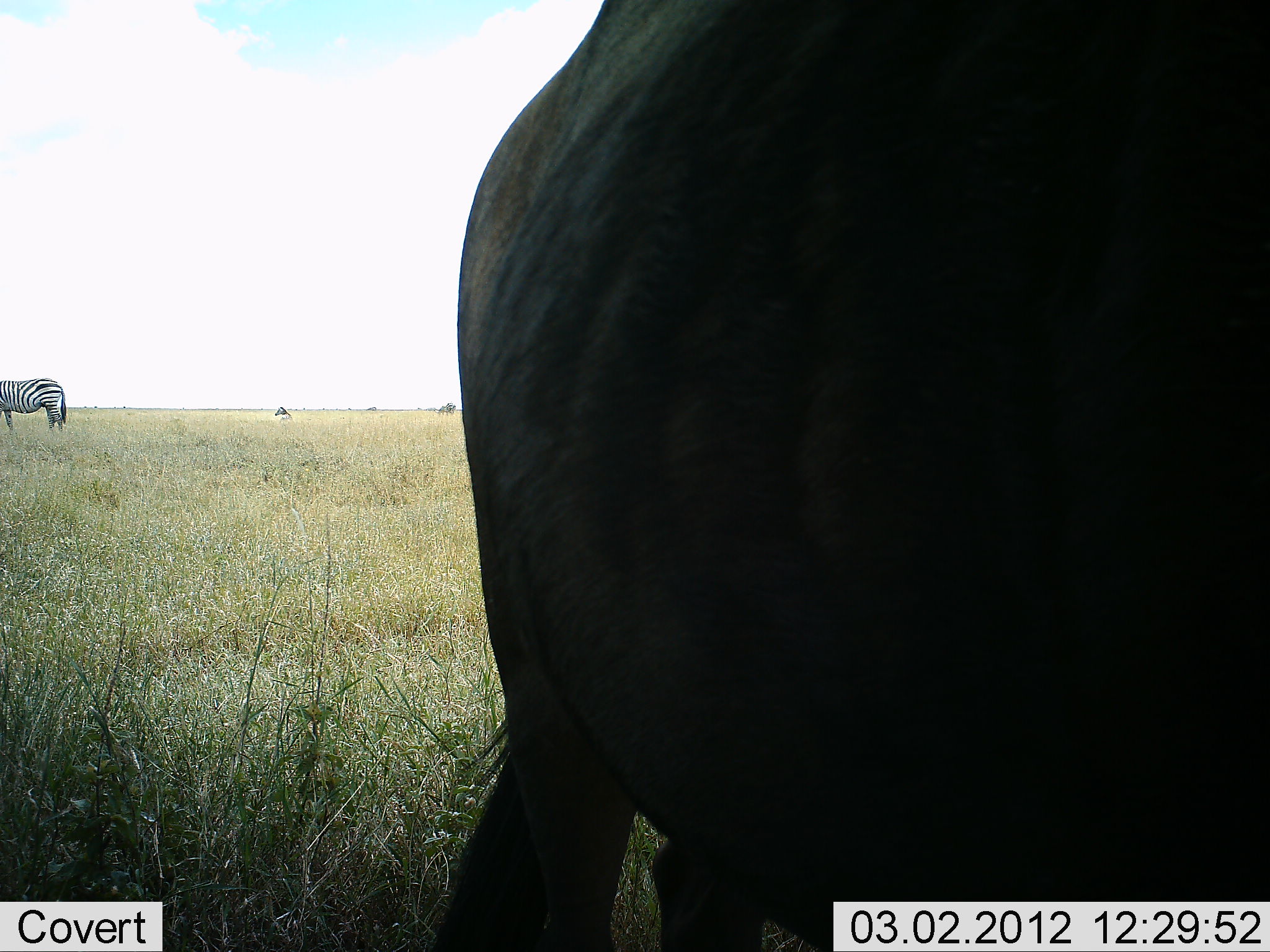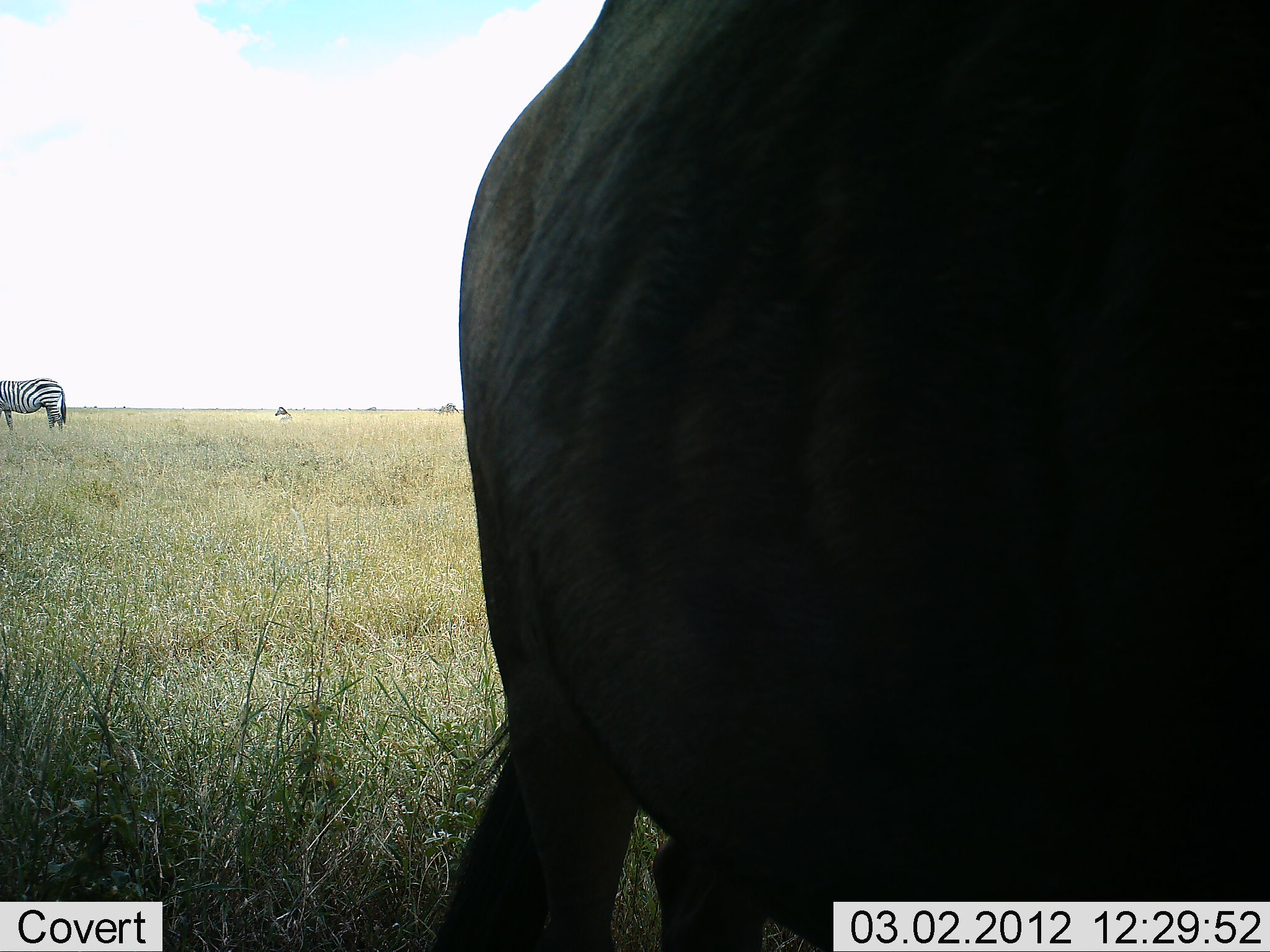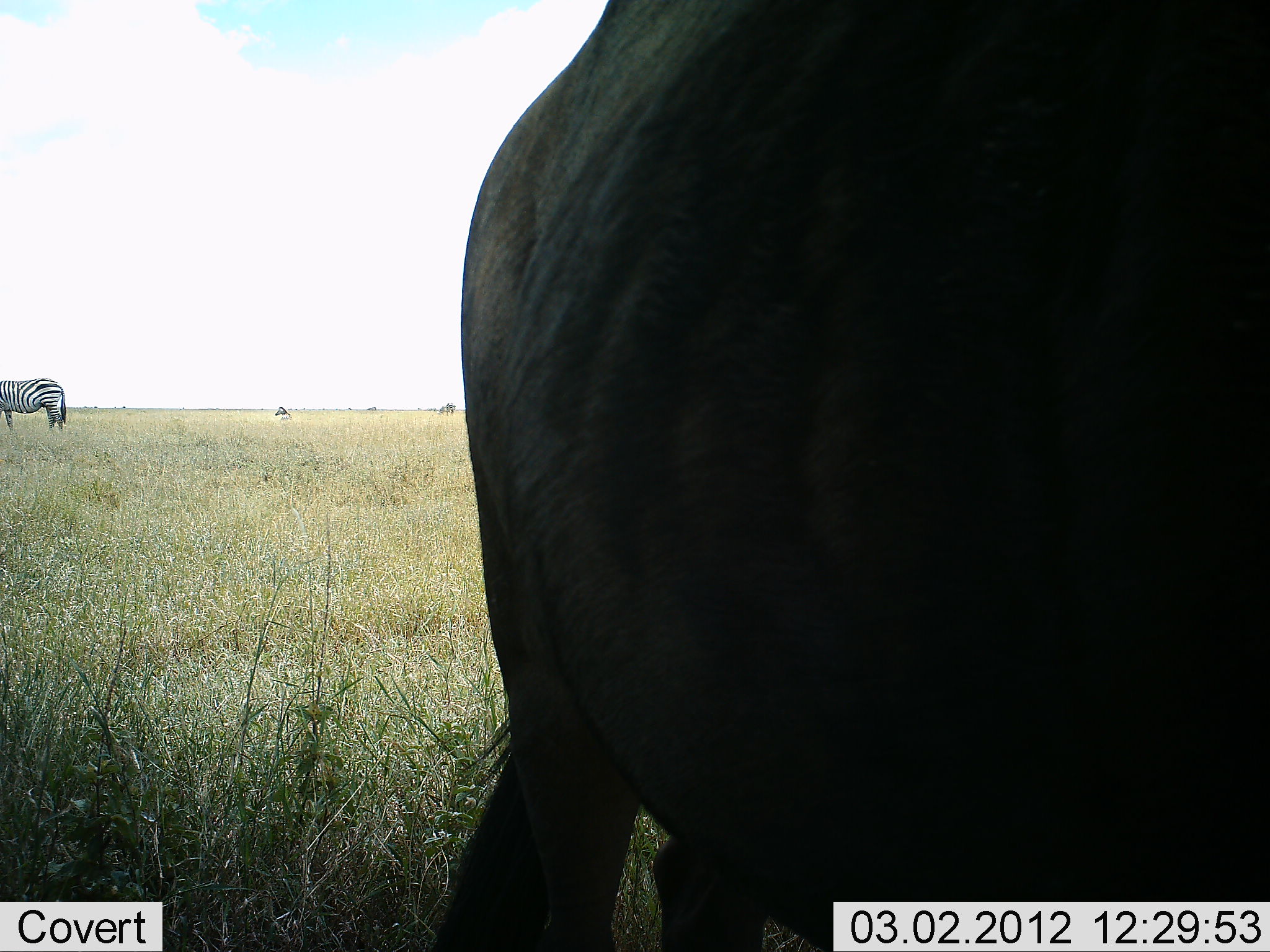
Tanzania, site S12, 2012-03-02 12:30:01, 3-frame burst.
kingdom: Animalia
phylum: Chordata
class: Mammalia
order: Artiodactyla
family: Bovidae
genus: Connochaetes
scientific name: Connochaetes taurinus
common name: blue wildebeest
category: wildebeest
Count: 1.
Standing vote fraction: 100%.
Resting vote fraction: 0%.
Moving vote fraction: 0%.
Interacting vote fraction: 0%.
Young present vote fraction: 0%.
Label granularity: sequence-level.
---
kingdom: Animalia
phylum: Chordata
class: Mammalia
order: Perissodactyla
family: Equidae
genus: Equus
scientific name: Equus quagga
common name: plains zebra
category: zebra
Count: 1.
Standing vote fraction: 83%.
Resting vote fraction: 11%.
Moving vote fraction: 0%.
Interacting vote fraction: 0%.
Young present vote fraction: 0%.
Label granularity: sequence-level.